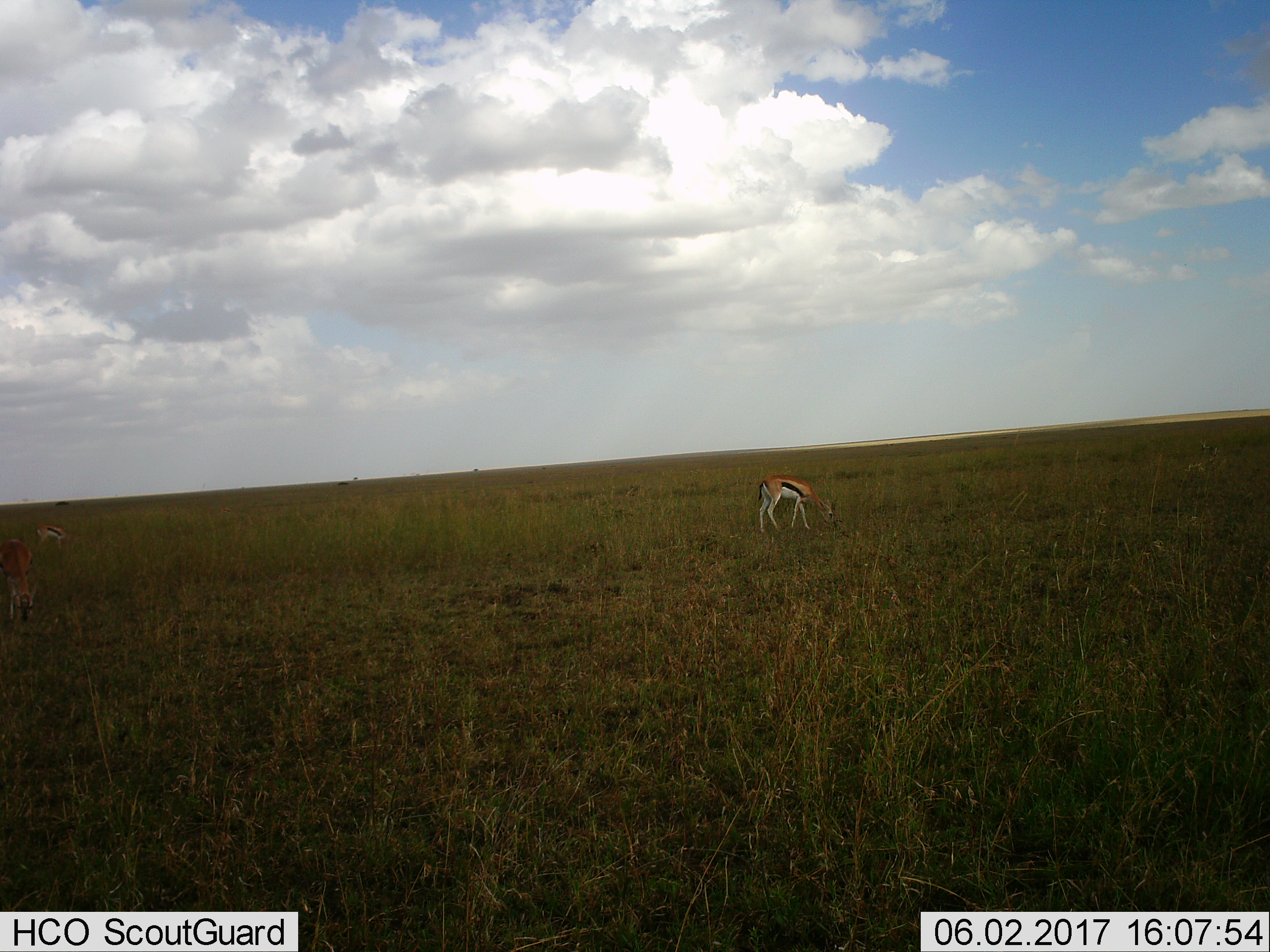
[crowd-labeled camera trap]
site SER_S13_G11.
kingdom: Animalia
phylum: Chordata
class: Mammalia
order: Artiodactyla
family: Bovidae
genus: Eudorcas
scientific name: Eudorcas thomsonii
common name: thomson's gazelle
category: gazellethomsons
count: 3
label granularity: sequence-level